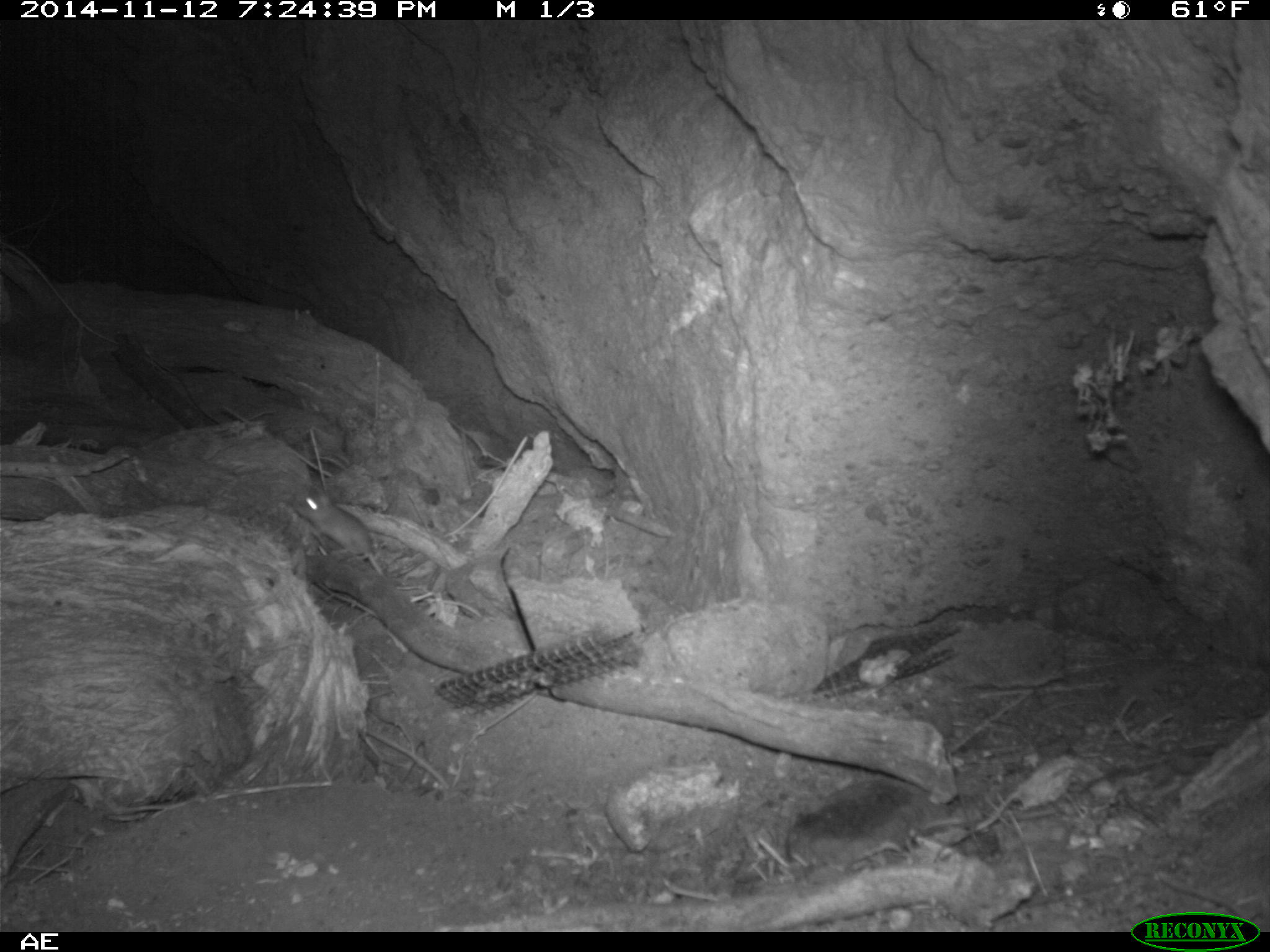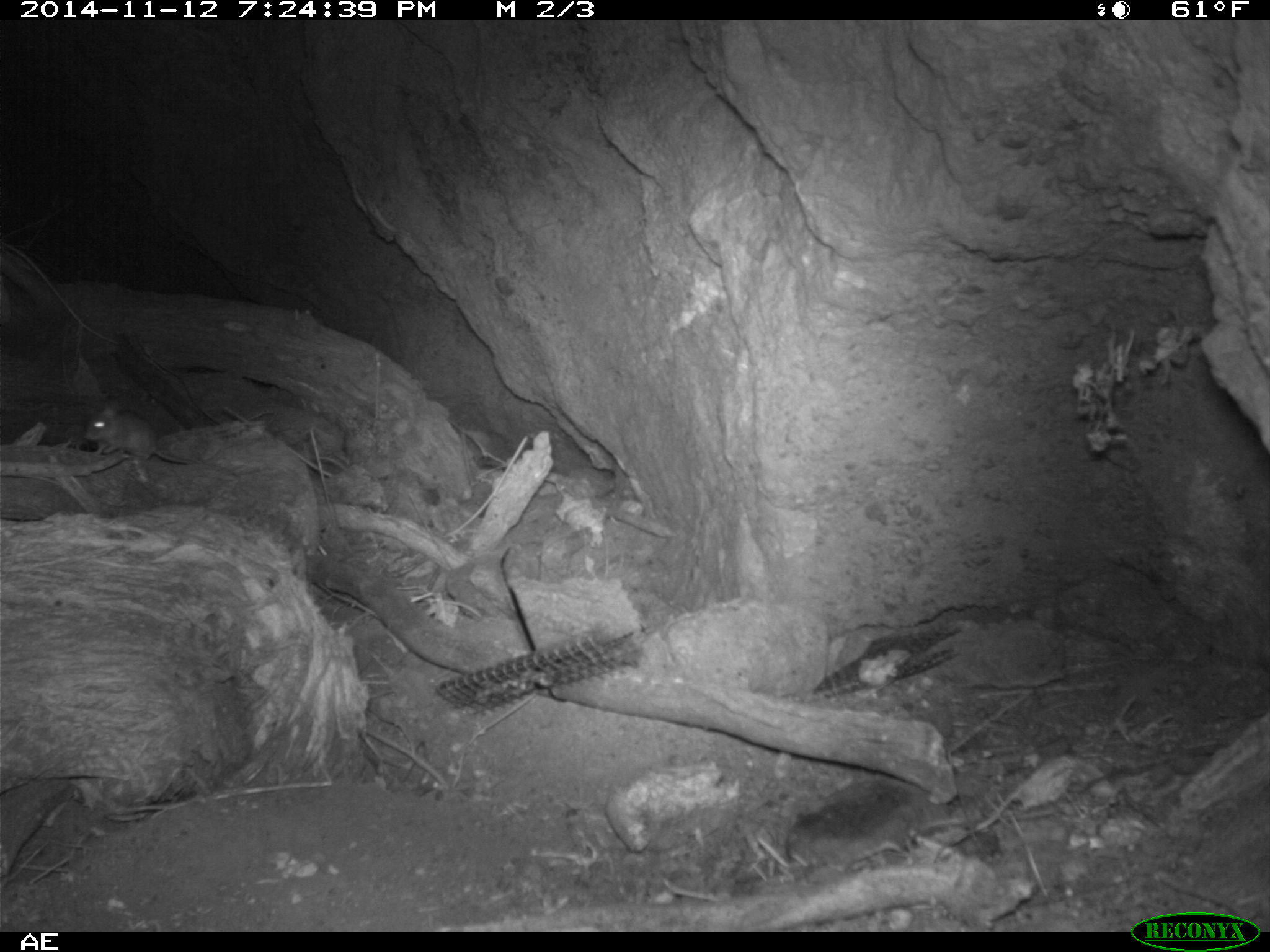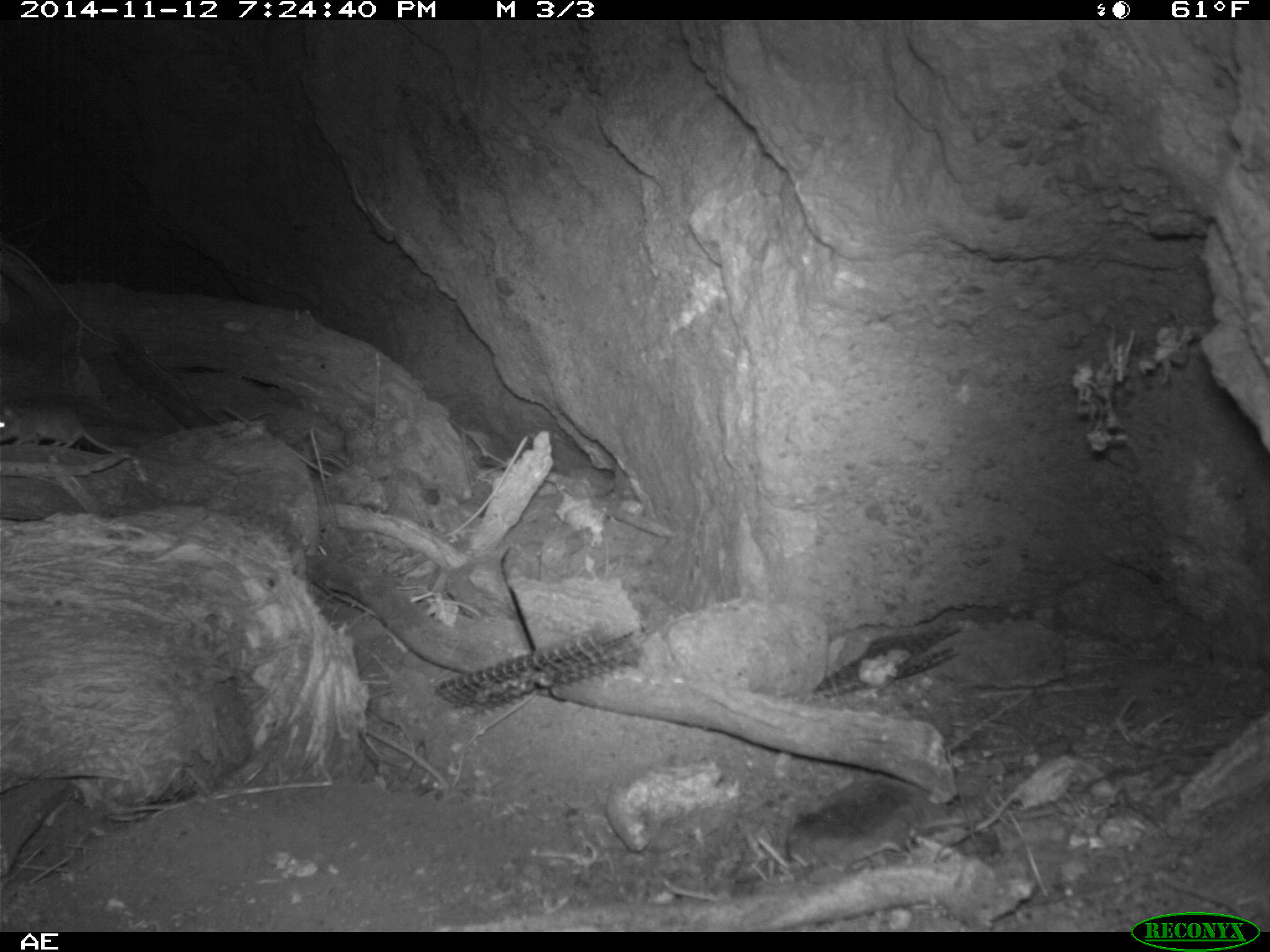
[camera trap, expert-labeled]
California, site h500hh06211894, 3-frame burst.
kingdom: Animalia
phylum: Chordata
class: Mammalia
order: Rodentia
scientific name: Rodentia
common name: rodent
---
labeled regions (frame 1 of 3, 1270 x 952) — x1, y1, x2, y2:
rodent: 290, 490, 383, 575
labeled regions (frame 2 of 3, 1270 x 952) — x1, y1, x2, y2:
rodent: 84, 404, 195, 465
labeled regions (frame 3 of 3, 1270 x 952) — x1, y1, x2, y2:
rodent: 0, 402, 118, 453